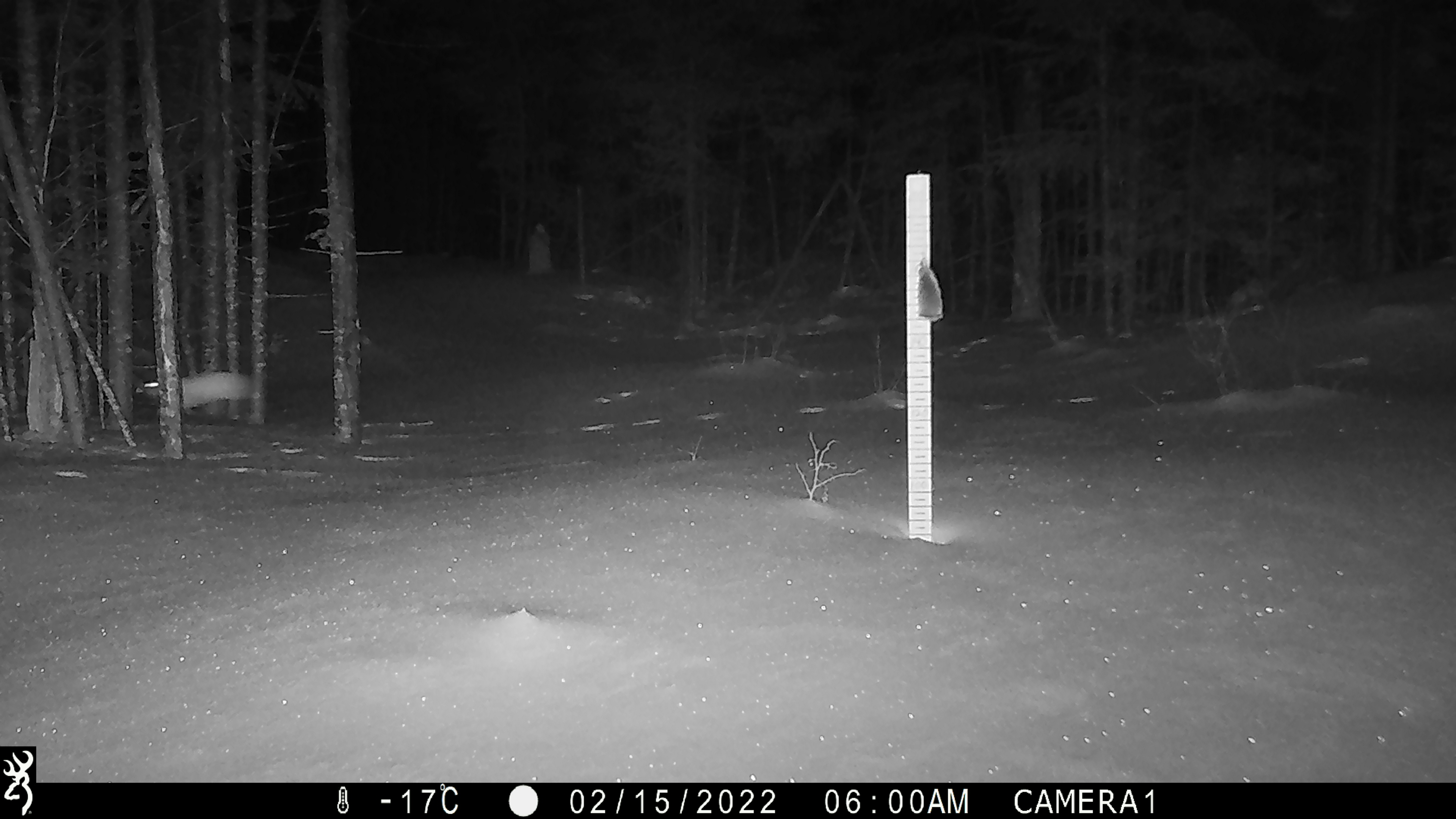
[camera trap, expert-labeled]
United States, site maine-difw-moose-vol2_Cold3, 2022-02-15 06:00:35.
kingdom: Animalia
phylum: Chordata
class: Mammalia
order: Lagomorpha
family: Leporidae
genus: Lepus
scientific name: Lepus americanus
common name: snowshoe hare